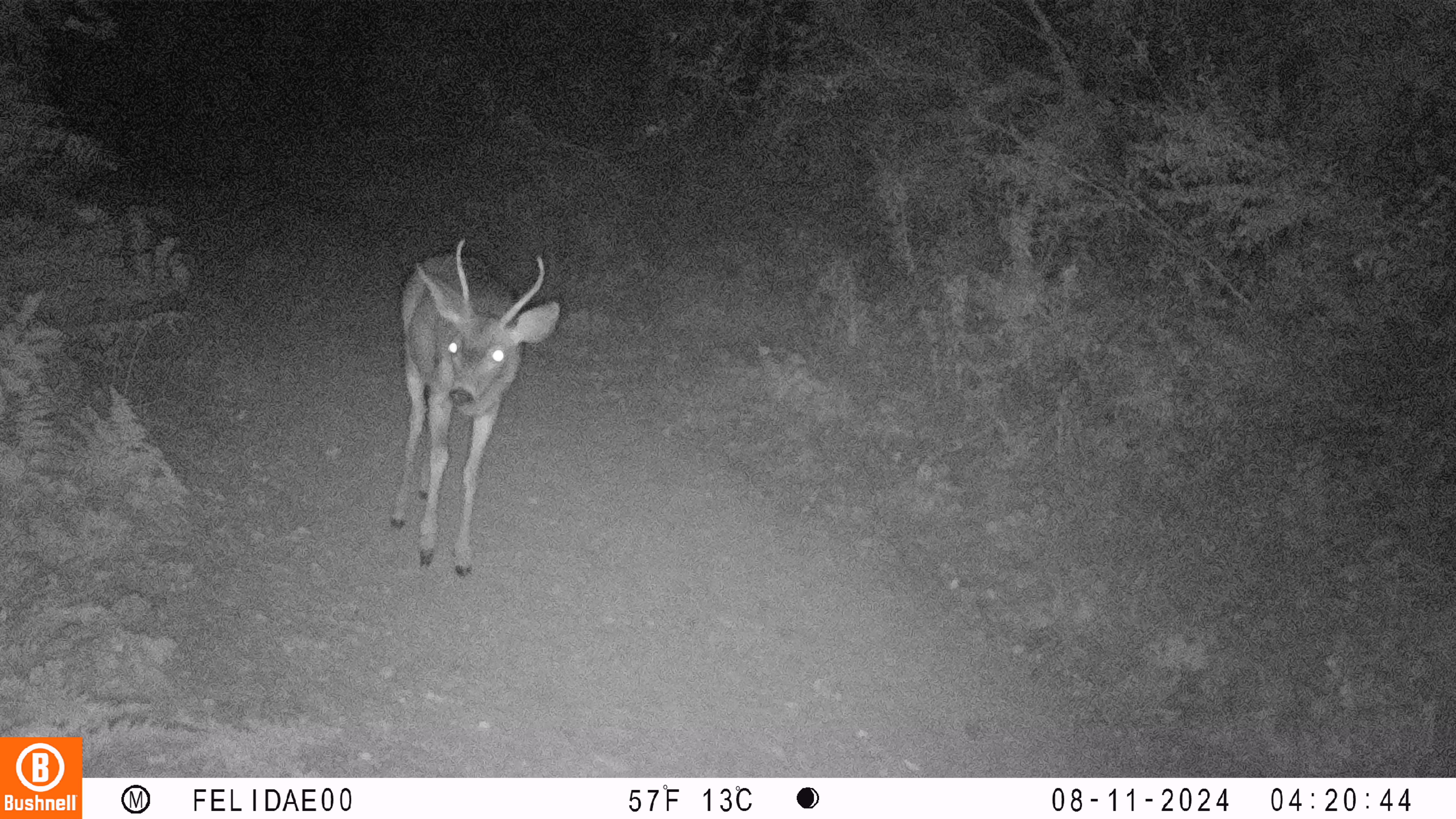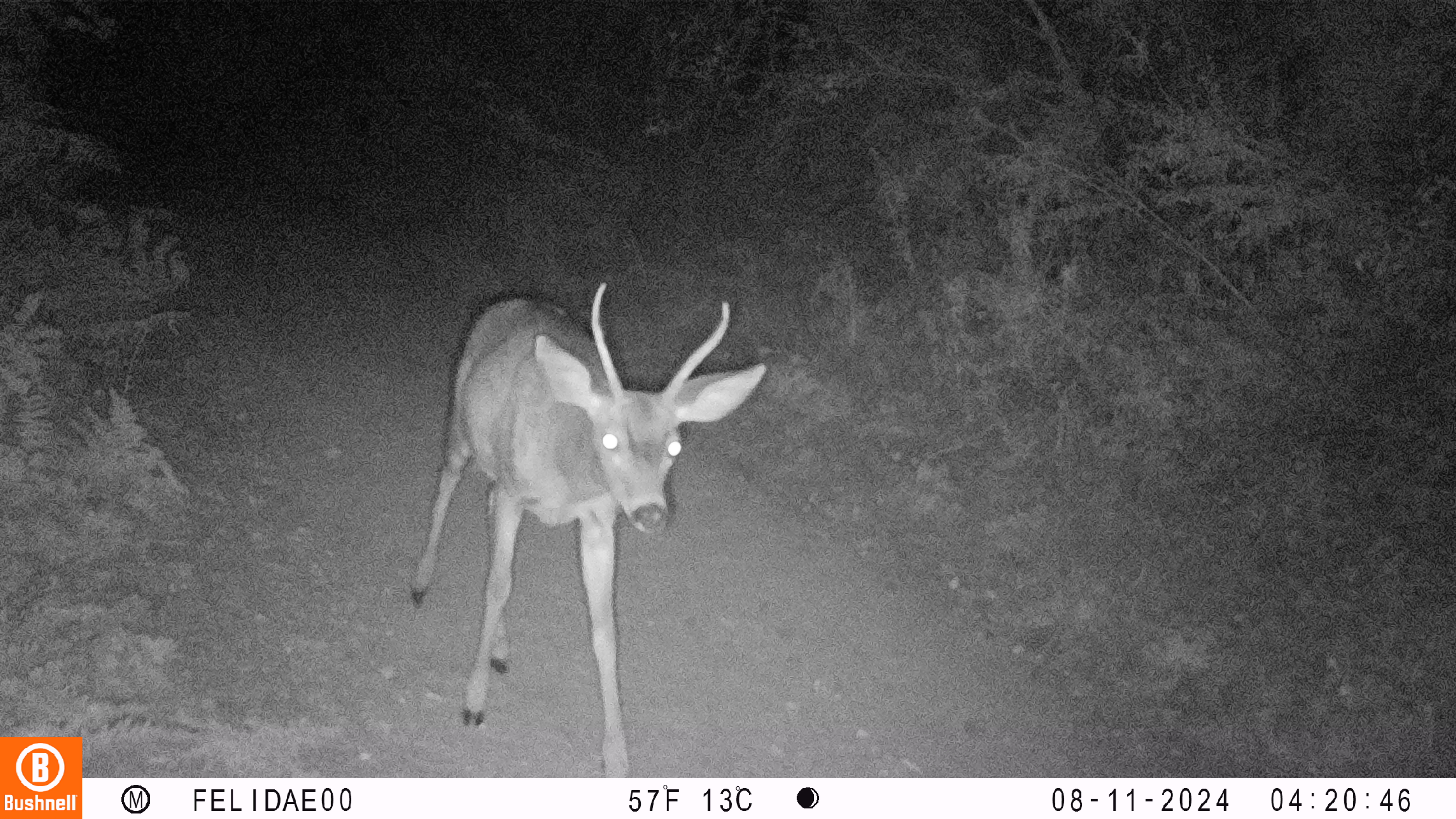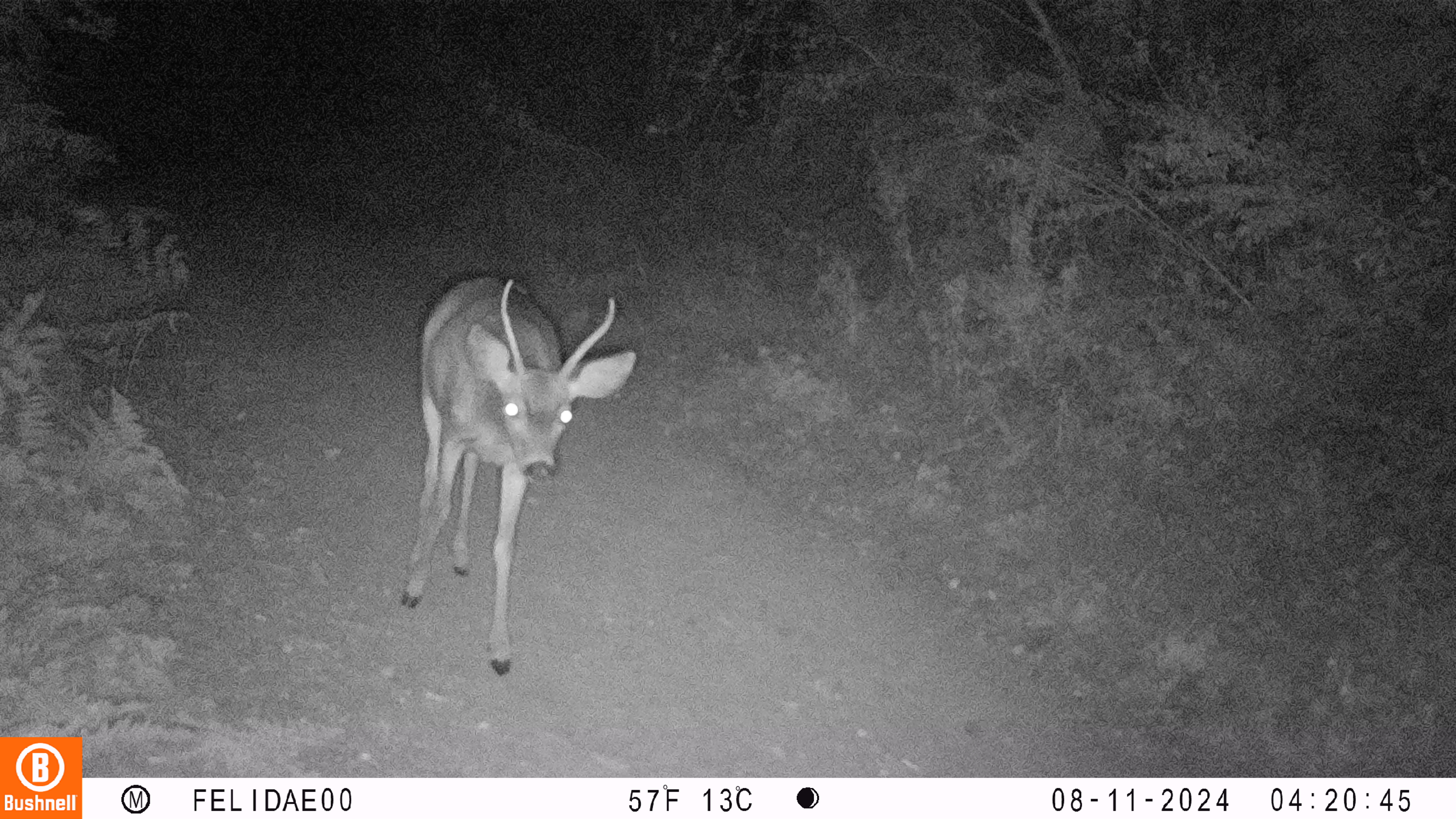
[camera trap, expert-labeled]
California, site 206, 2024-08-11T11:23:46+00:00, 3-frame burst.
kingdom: Animalia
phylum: Chordata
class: Mammalia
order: Artiodactyla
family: Cervidae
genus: Odocoileus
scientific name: Odocoileus hemionus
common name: mule deer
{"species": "mule deer (Odocoileus hemionus)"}